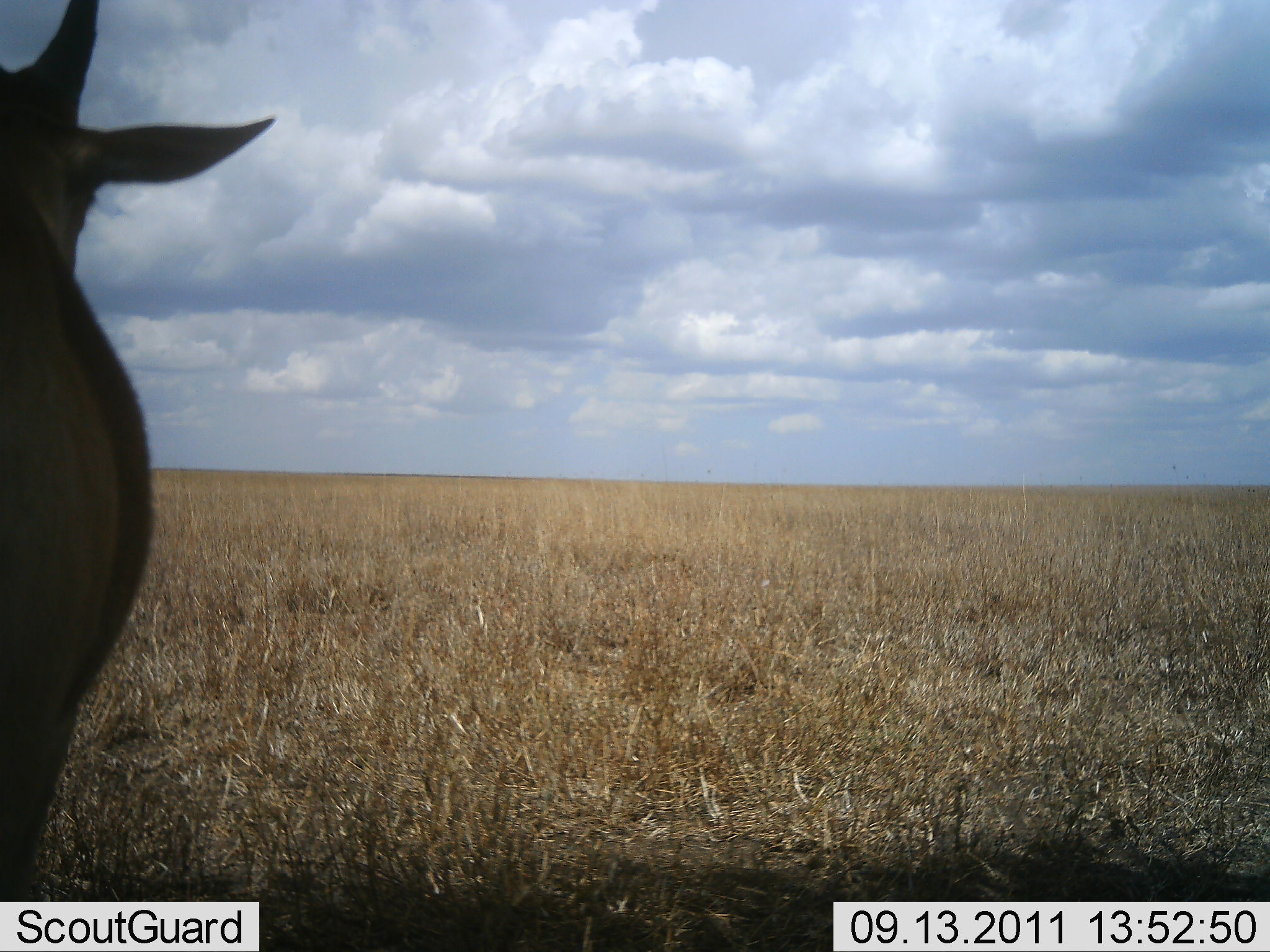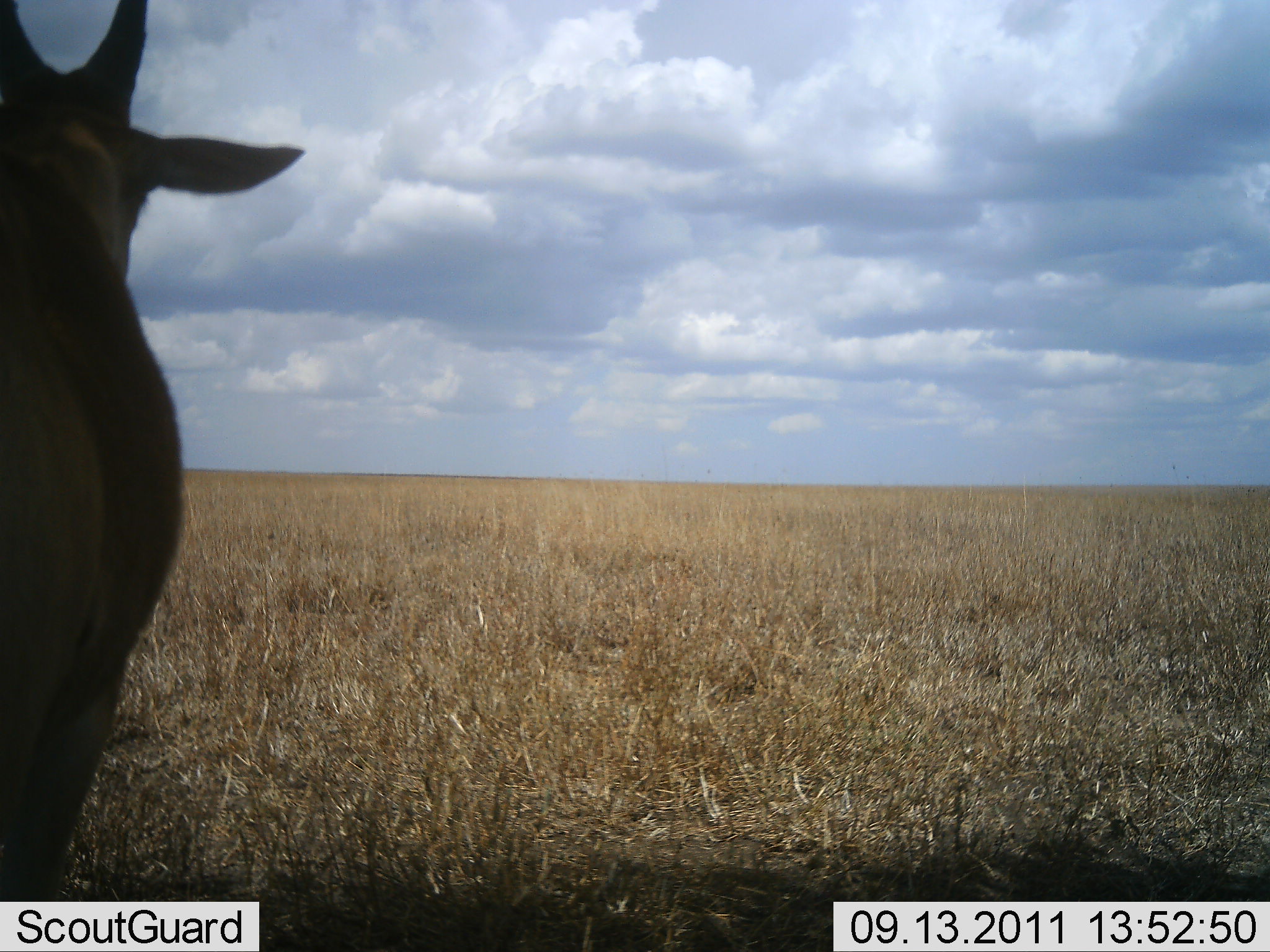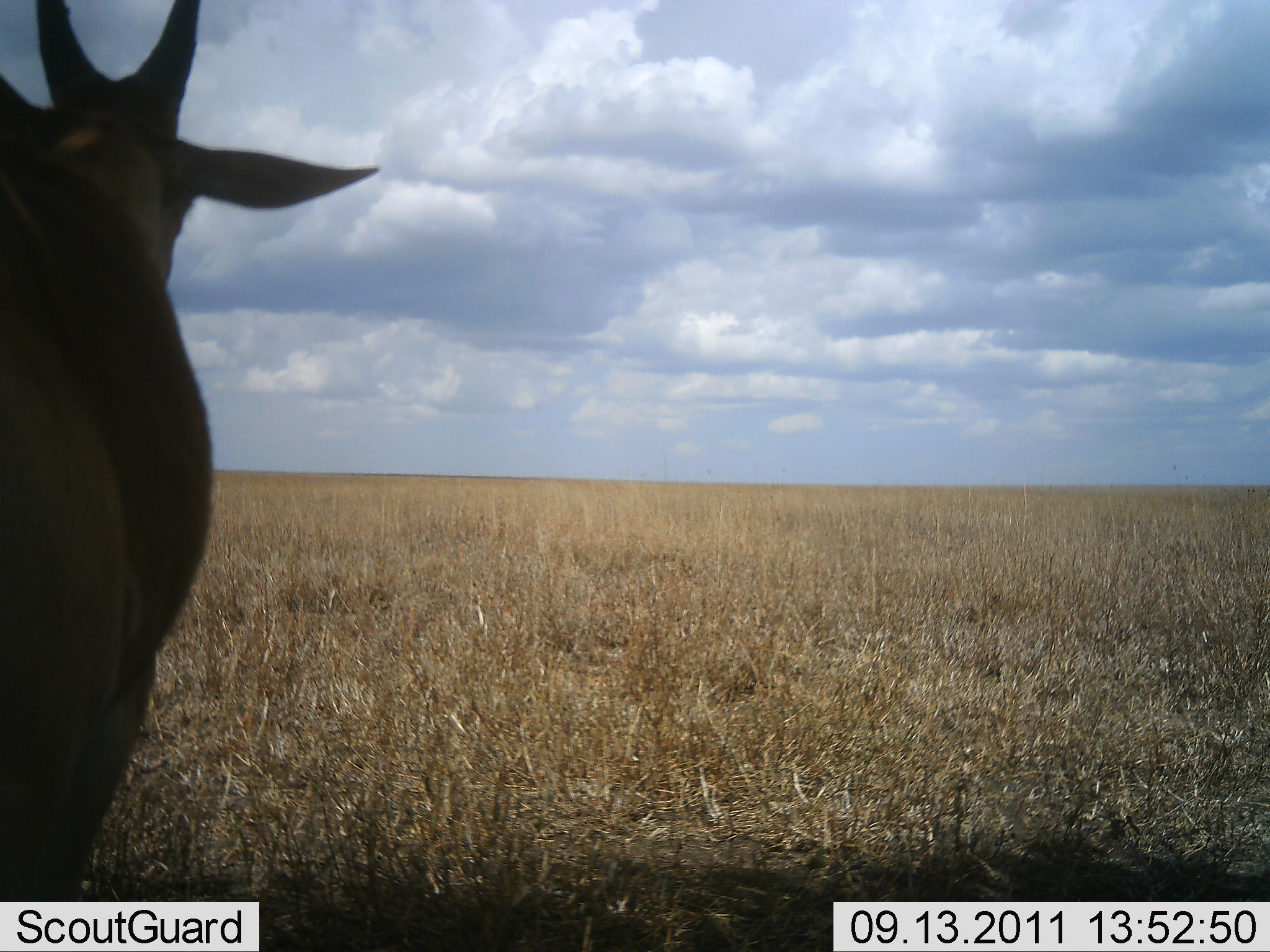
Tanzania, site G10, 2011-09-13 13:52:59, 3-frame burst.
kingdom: Animalia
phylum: Chordata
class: Mammalia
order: Artiodactyla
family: Bovidae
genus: Alcelaphus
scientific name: Alcelaphus buselaphus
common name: hartebeest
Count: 1.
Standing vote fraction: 100%.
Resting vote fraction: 0%.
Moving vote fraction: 0%.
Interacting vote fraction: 0%.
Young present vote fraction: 0%.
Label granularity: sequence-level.